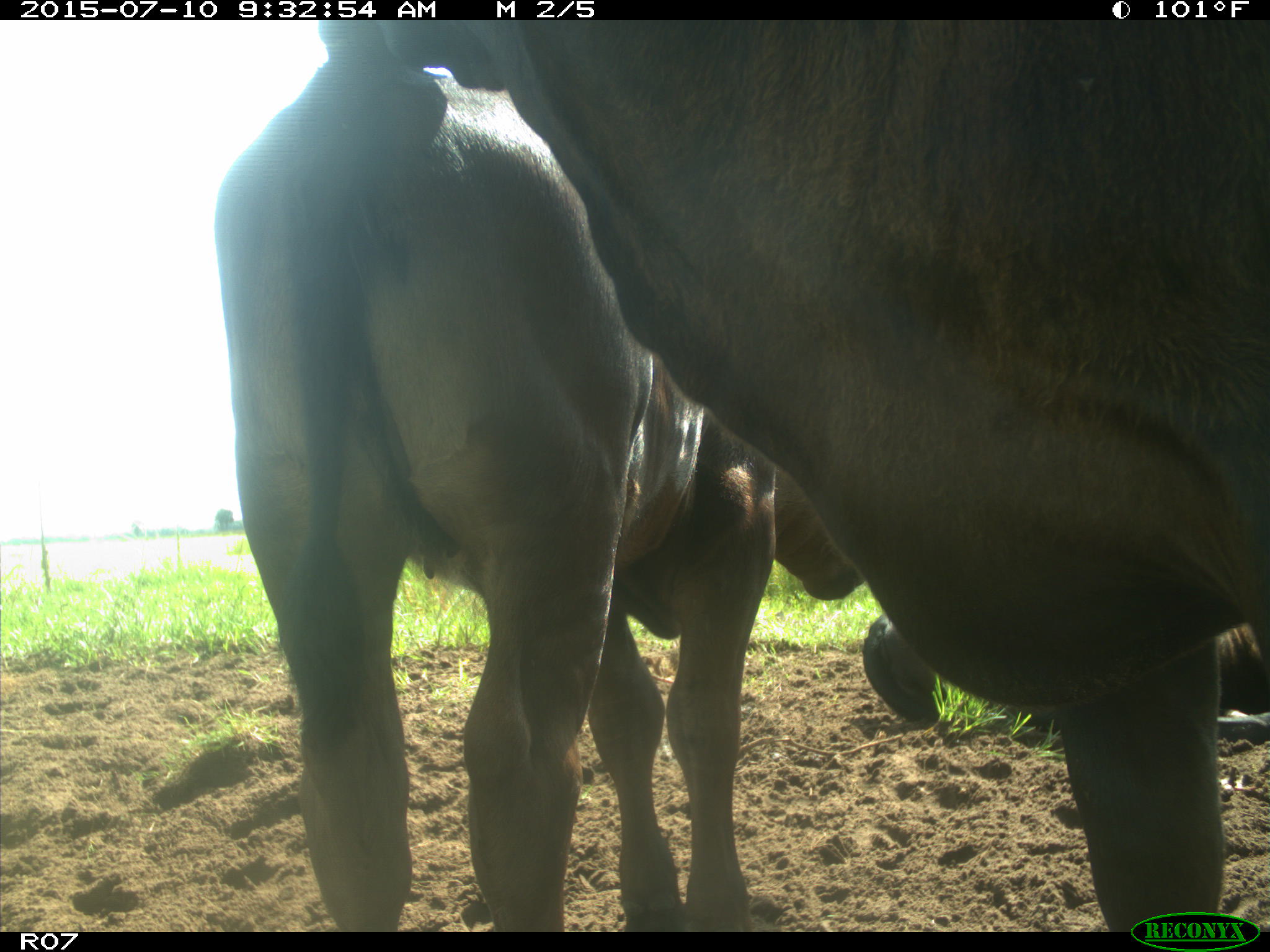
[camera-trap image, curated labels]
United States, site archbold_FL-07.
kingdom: Animalia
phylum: Chordata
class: Mammalia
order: Artiodactyla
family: Bovidae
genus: Bos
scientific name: Bos taurus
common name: domestic cow